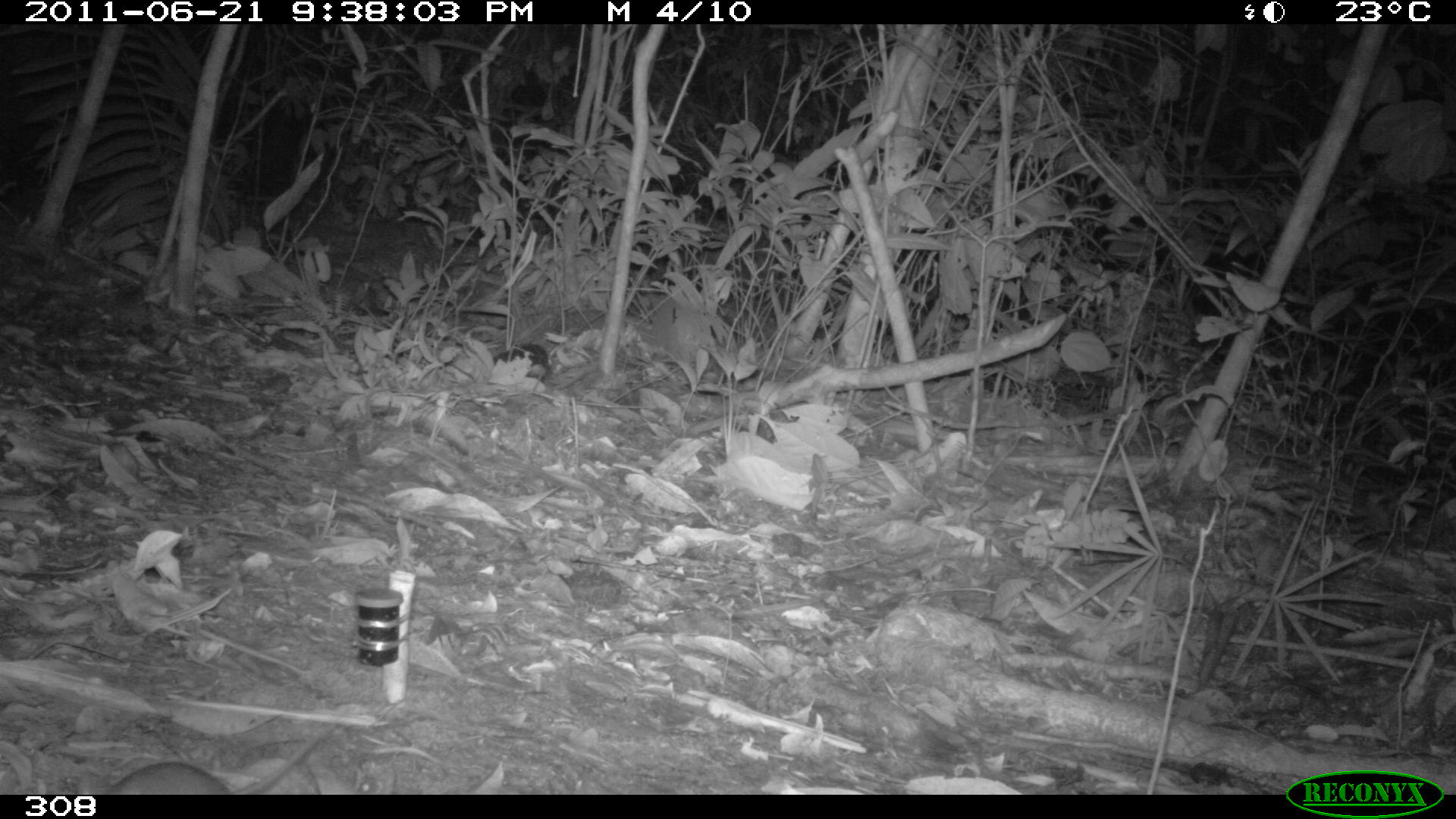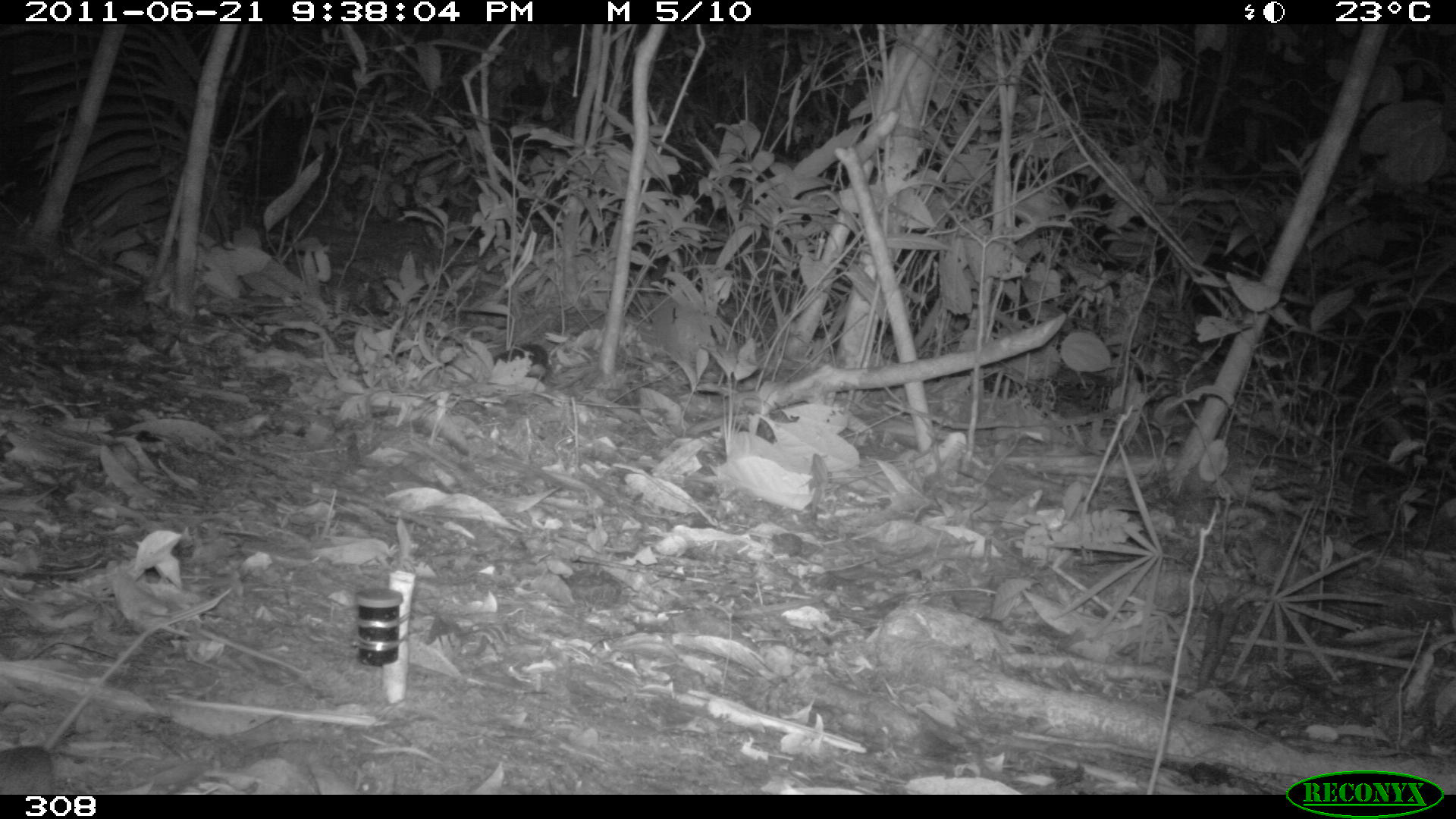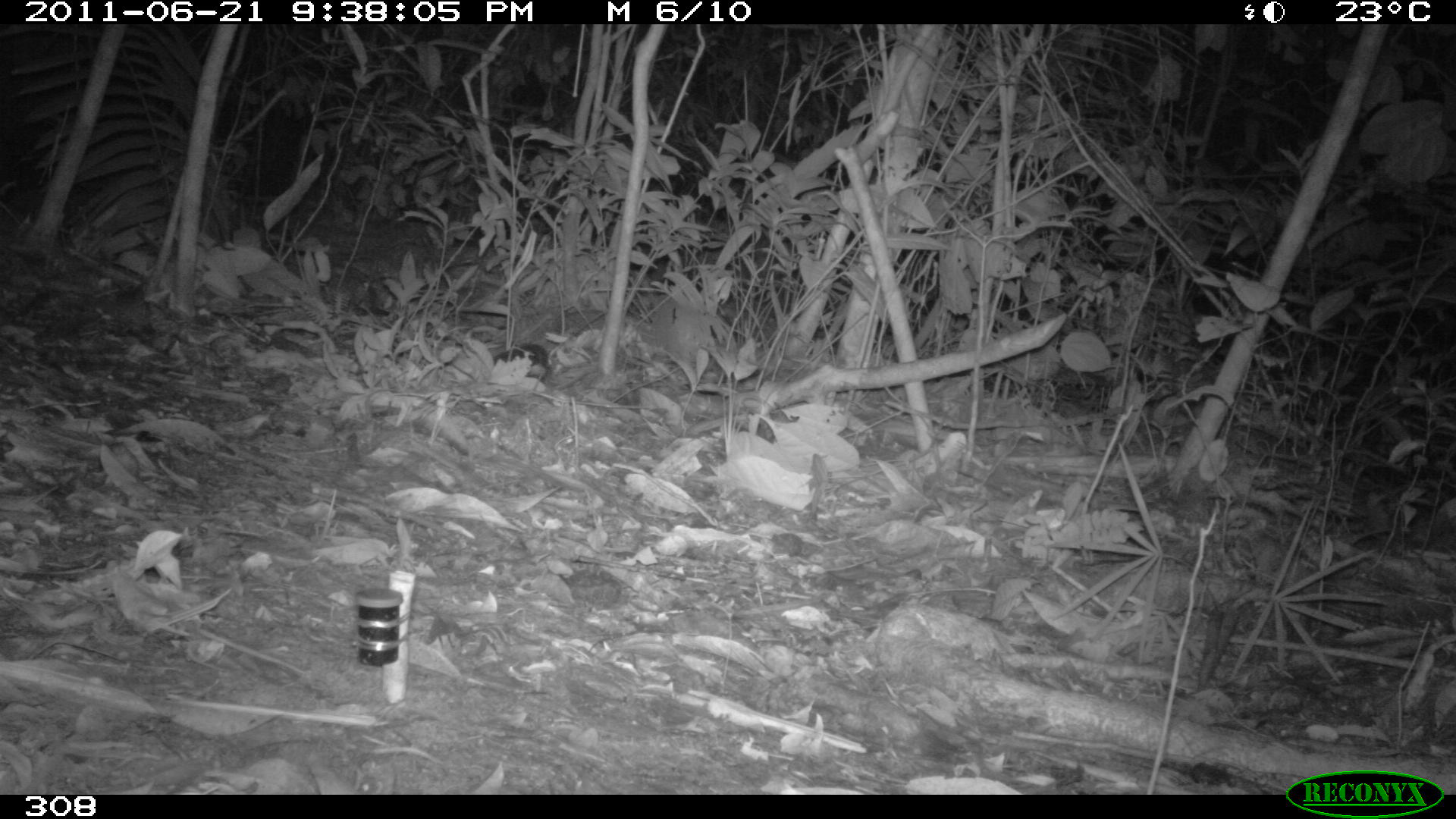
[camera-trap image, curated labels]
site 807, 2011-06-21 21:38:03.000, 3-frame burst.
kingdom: Animalia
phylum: Chordata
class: Mammalia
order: Rodentia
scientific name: Rodentia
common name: rodents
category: unknown rodent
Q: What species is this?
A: Unknown rodent (rodents) (Rodentia).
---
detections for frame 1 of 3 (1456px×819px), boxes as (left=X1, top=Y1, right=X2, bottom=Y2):
unknown rodent: (left=107, top=719, right=344, bottom=794)